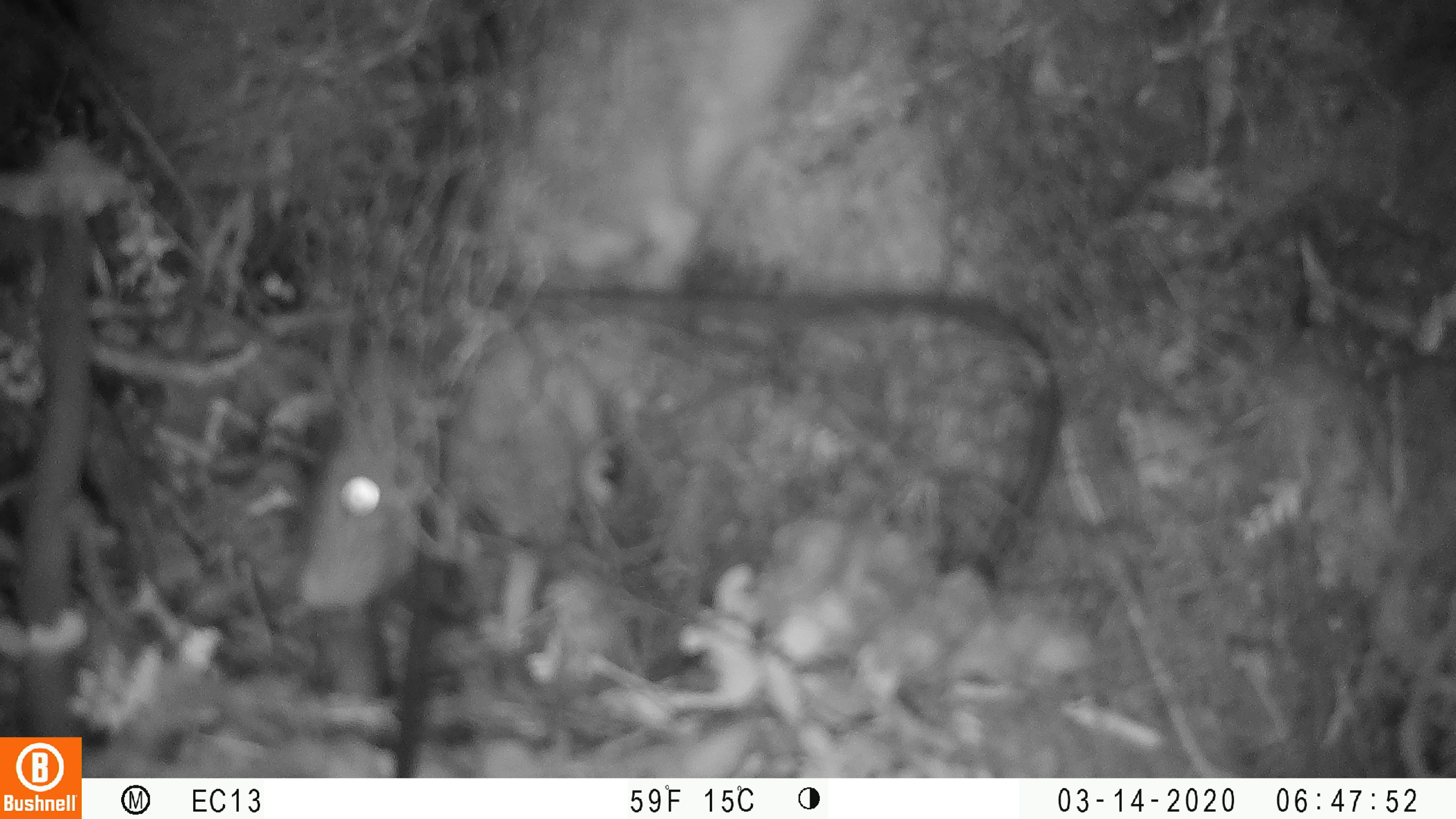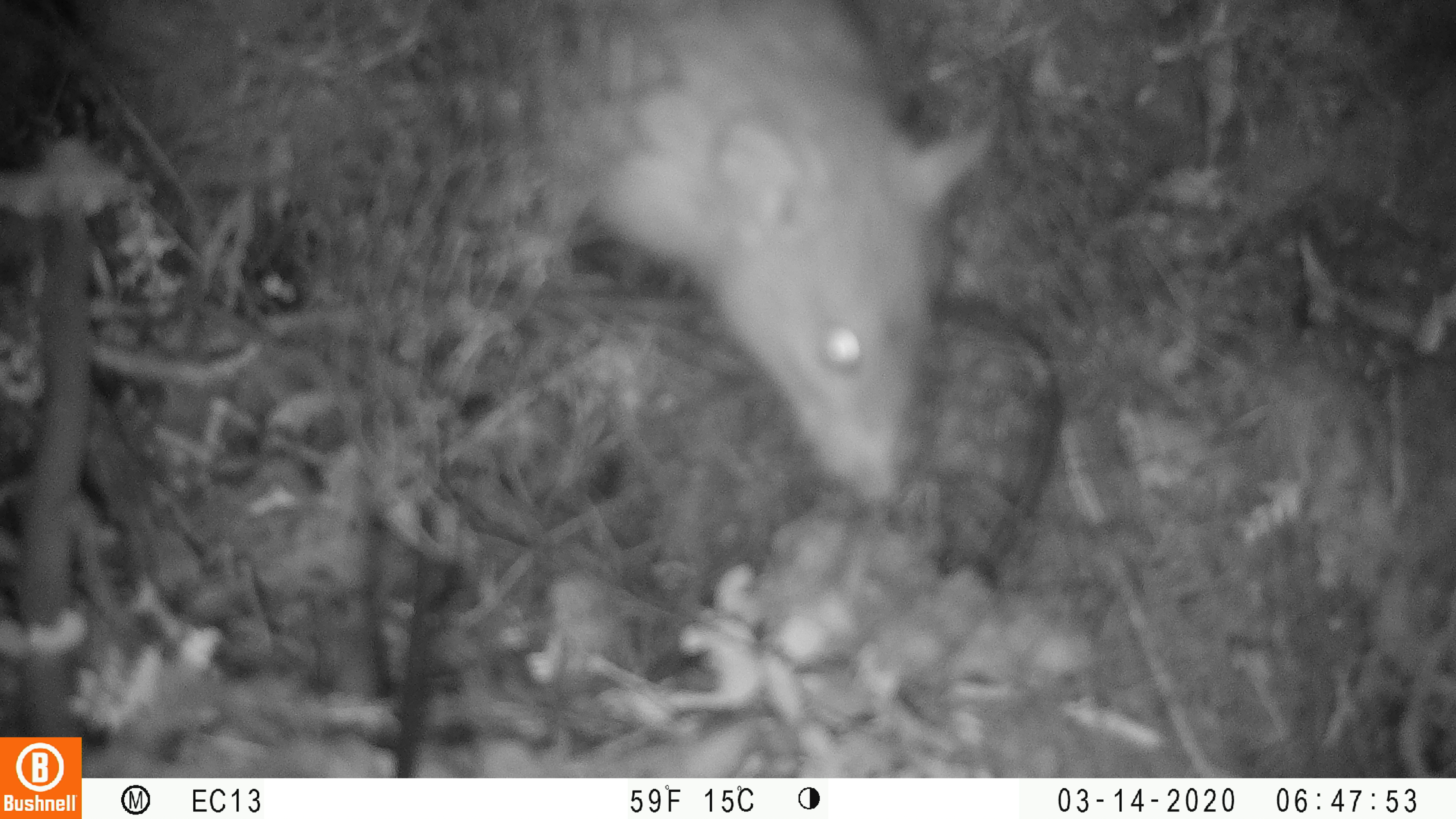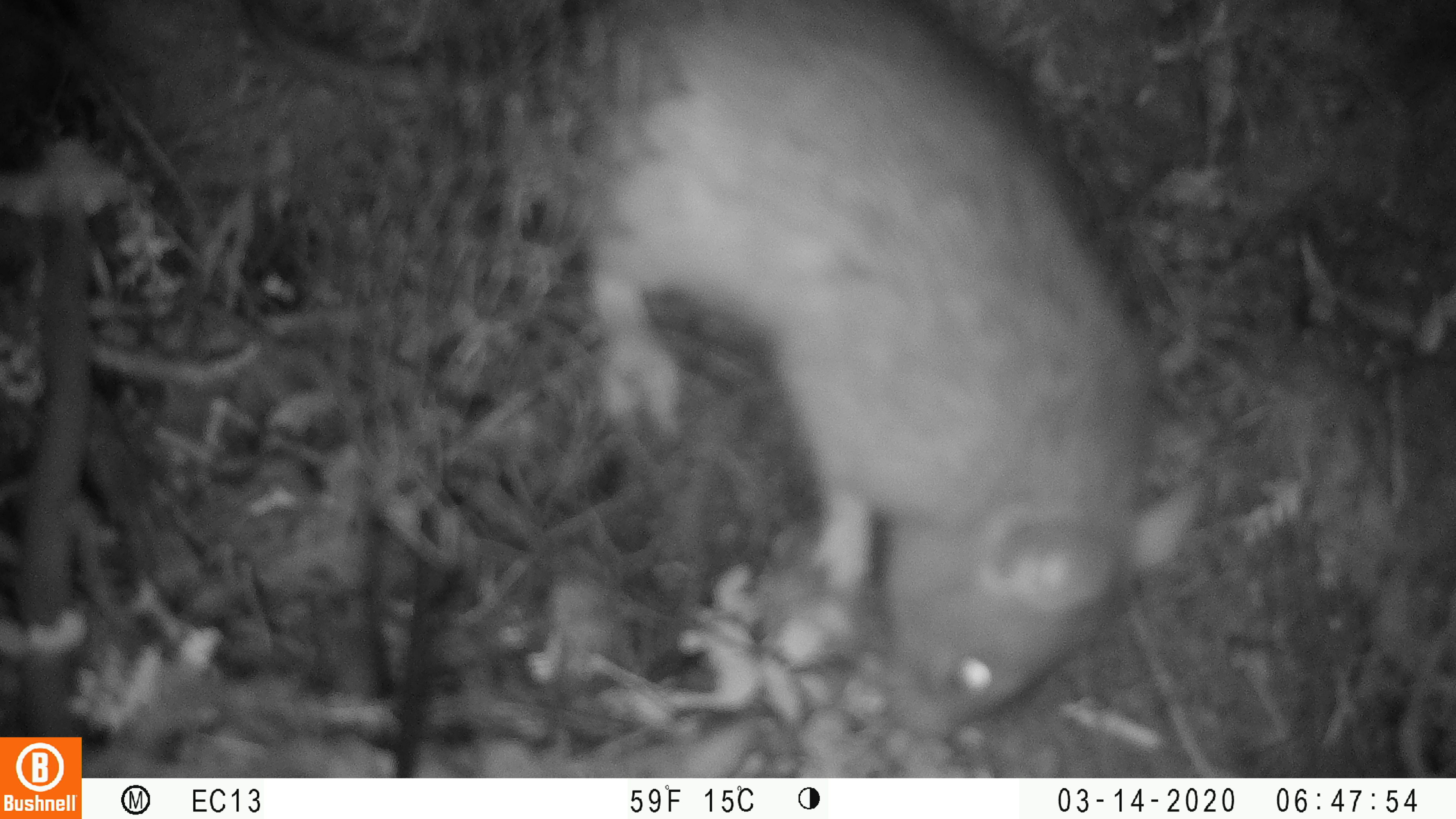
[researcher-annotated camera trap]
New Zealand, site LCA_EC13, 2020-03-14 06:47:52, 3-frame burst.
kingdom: Animalia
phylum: Chordata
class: Mammalia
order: Rodentia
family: Muridae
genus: Rattus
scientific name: Rattus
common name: rat